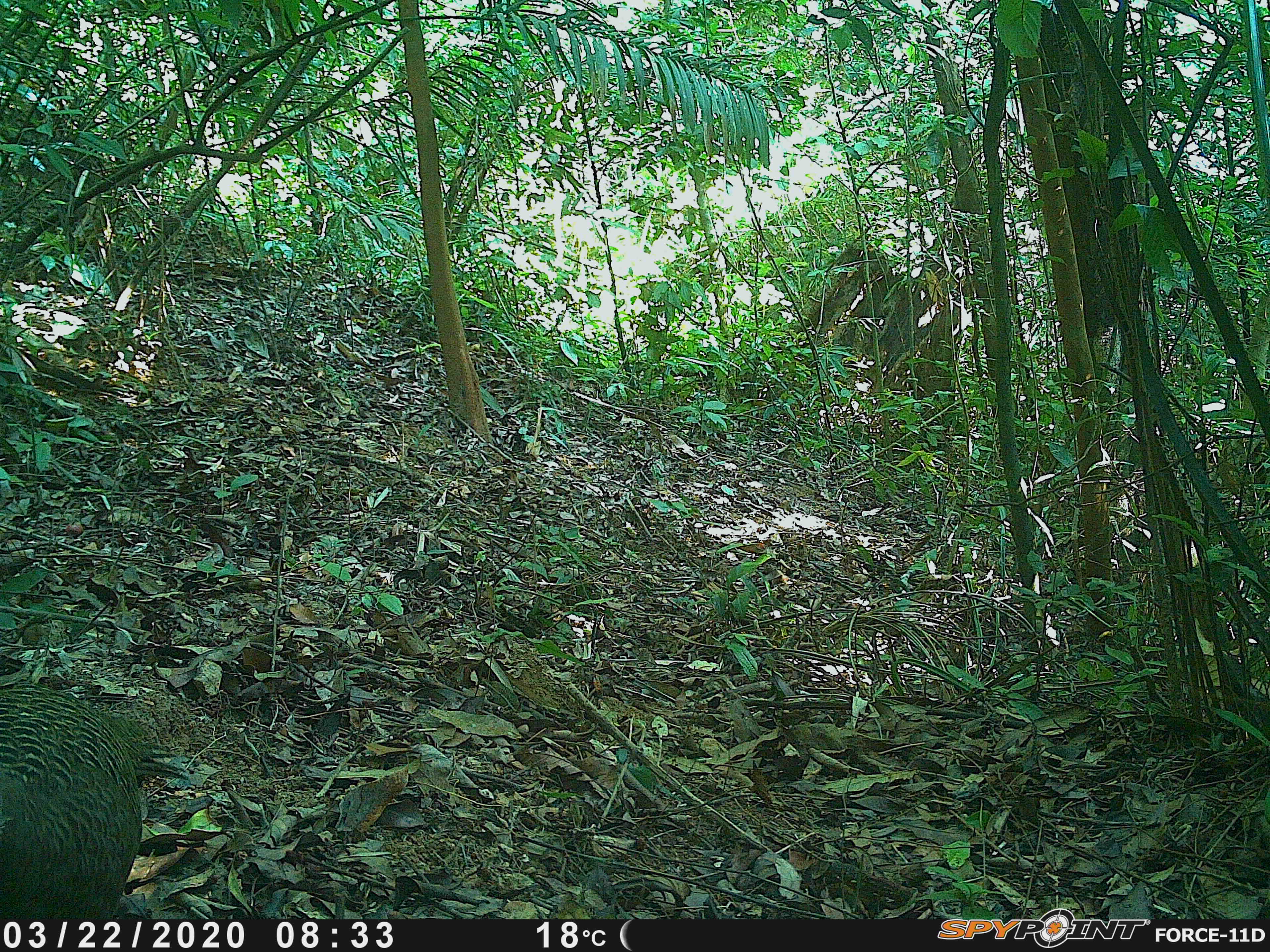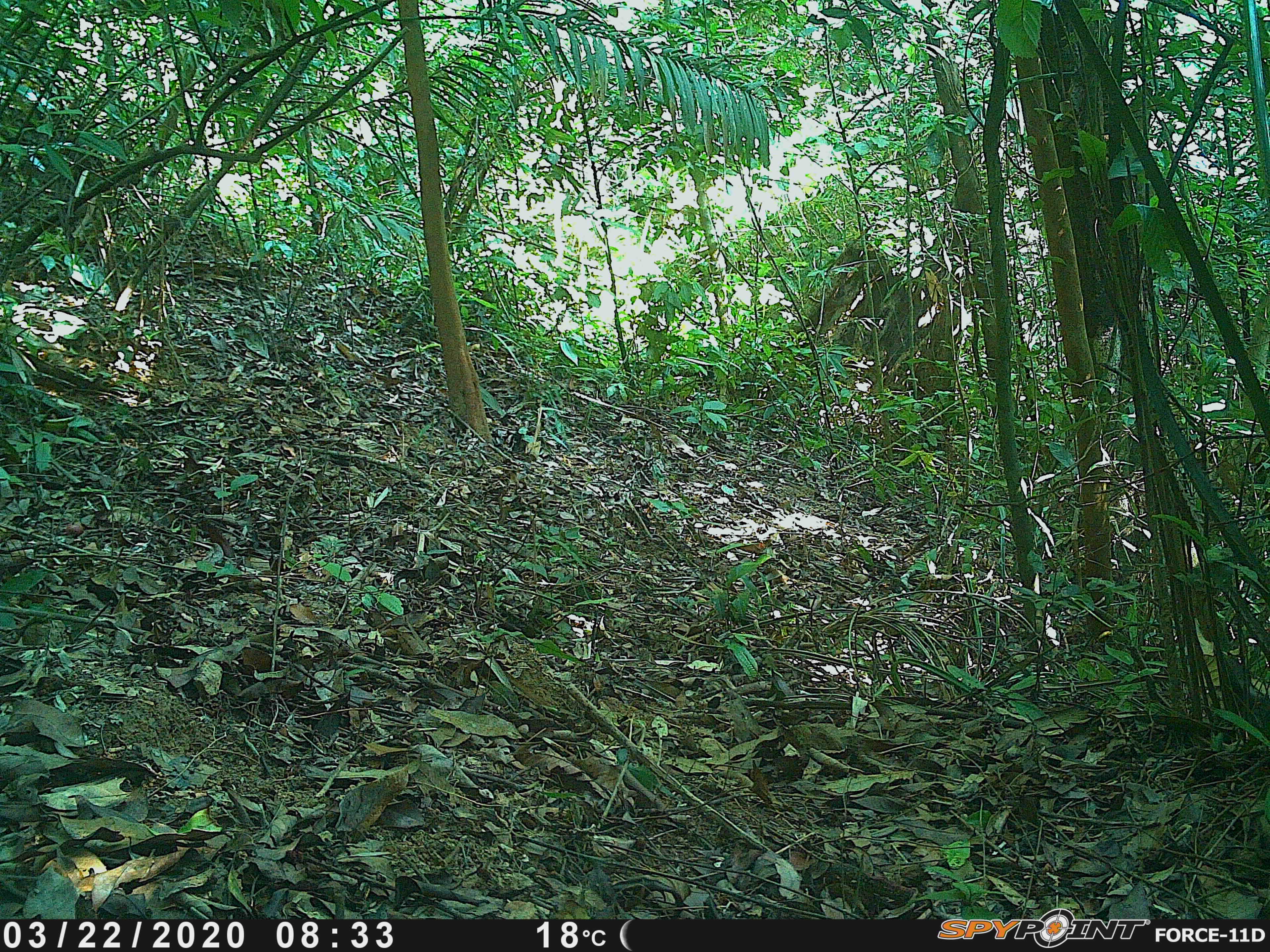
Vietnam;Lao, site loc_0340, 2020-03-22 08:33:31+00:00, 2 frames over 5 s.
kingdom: Animalia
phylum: Chordata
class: Aves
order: Galliformes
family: Phasianidae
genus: Polyplectron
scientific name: Polyplectron bicalcaratum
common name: gray peacock-pheasant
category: grey peacock pheasant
Grey peacock pheasant (gray peacock-pheasant) (Polyplectron bicalcaratum). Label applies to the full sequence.